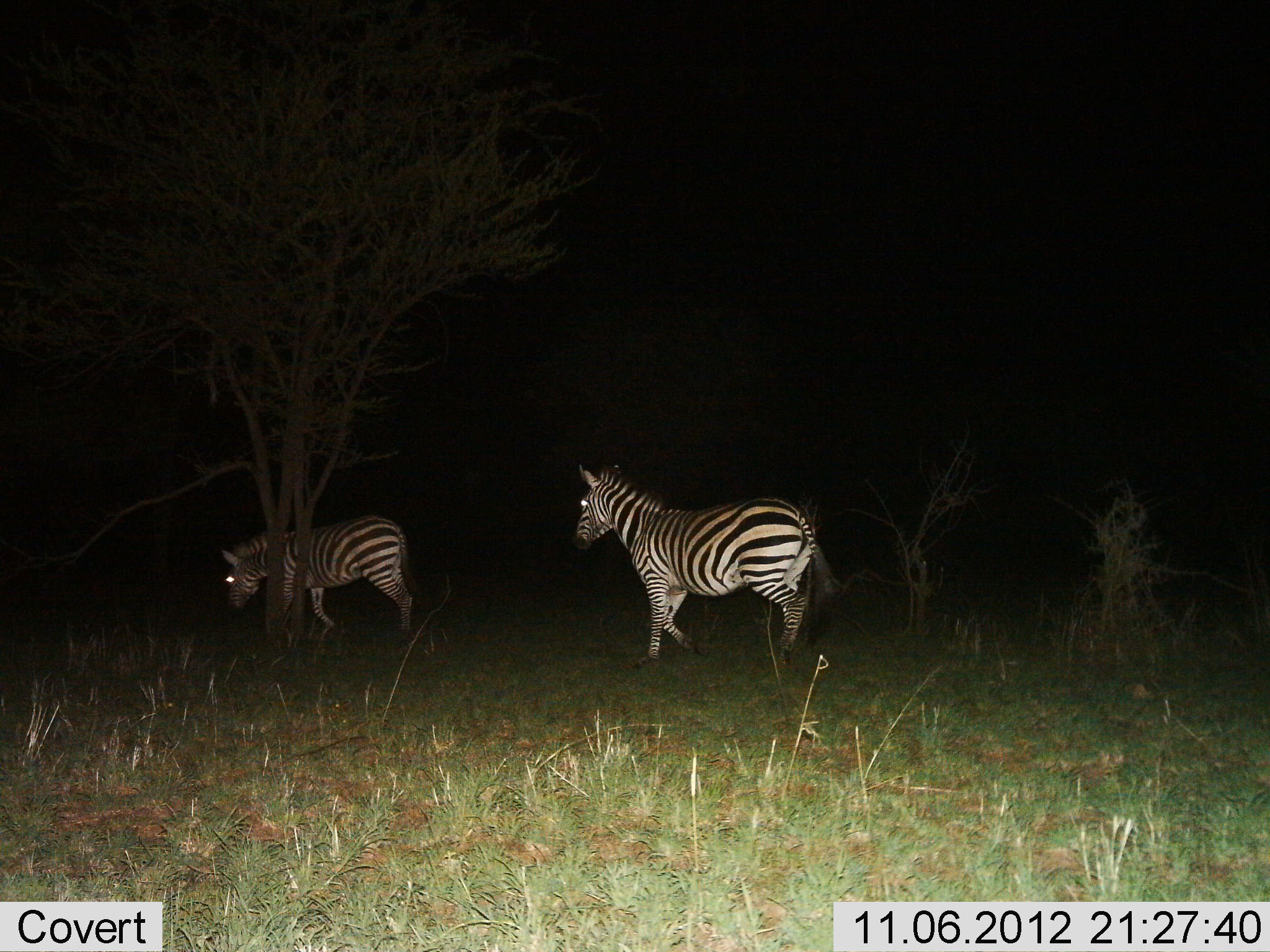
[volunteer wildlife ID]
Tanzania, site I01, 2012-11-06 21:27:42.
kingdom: Animalia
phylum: Chordata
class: Mammalia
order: Perissodactyla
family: Equidae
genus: Equus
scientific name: Equus quagga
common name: plains zebra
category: zebra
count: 2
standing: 18%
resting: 0%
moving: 82%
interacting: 0%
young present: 0%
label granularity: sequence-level